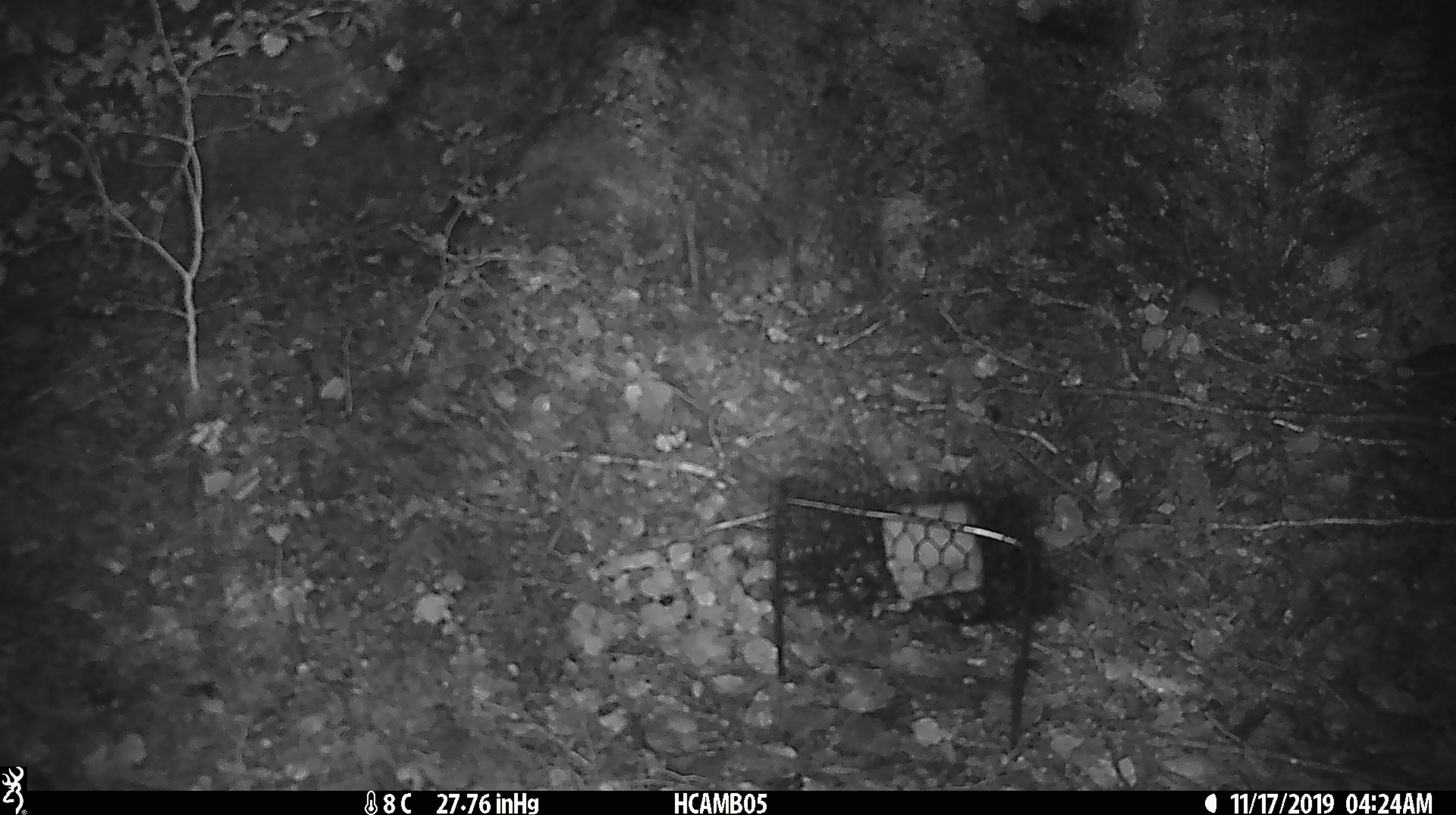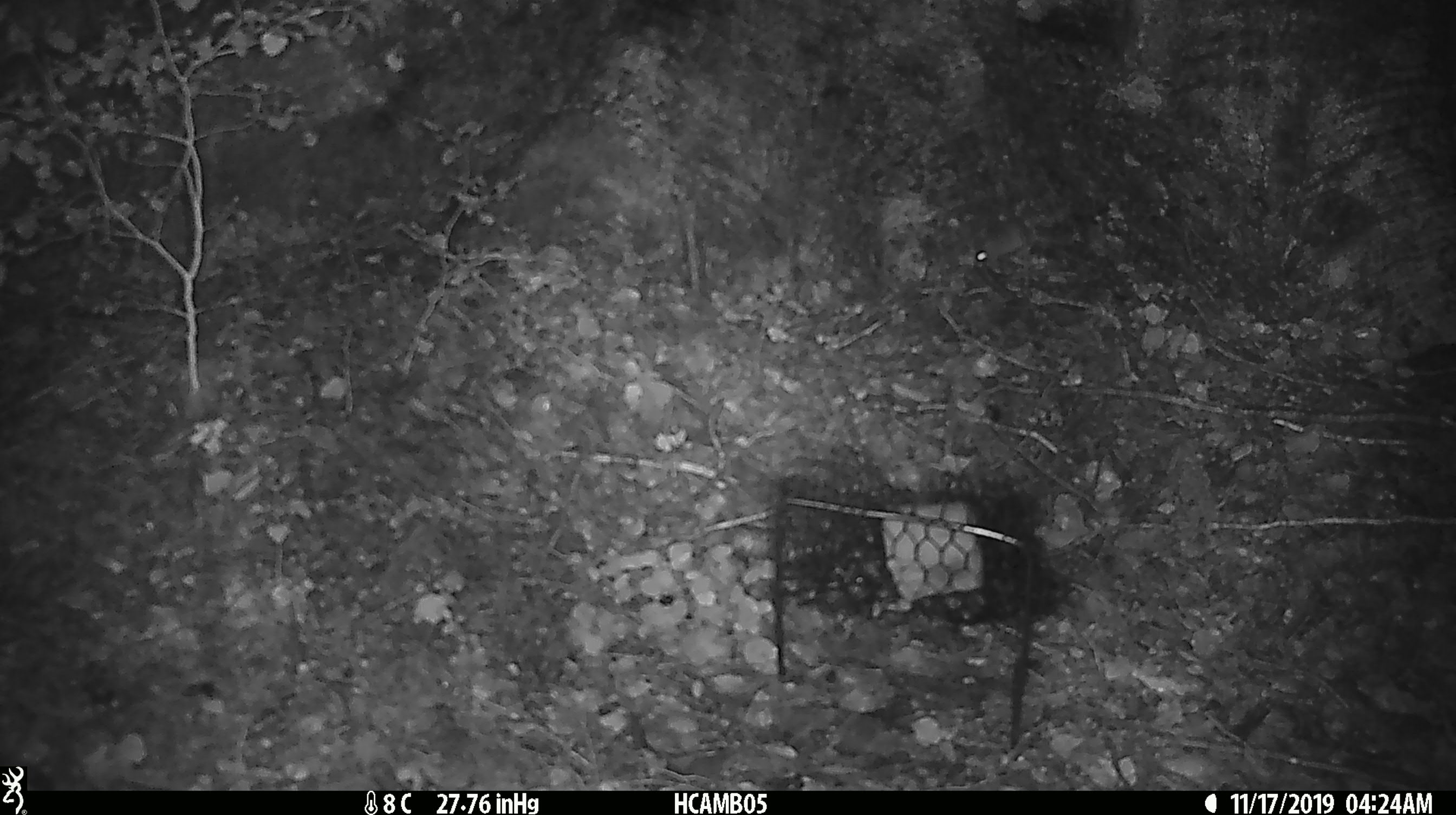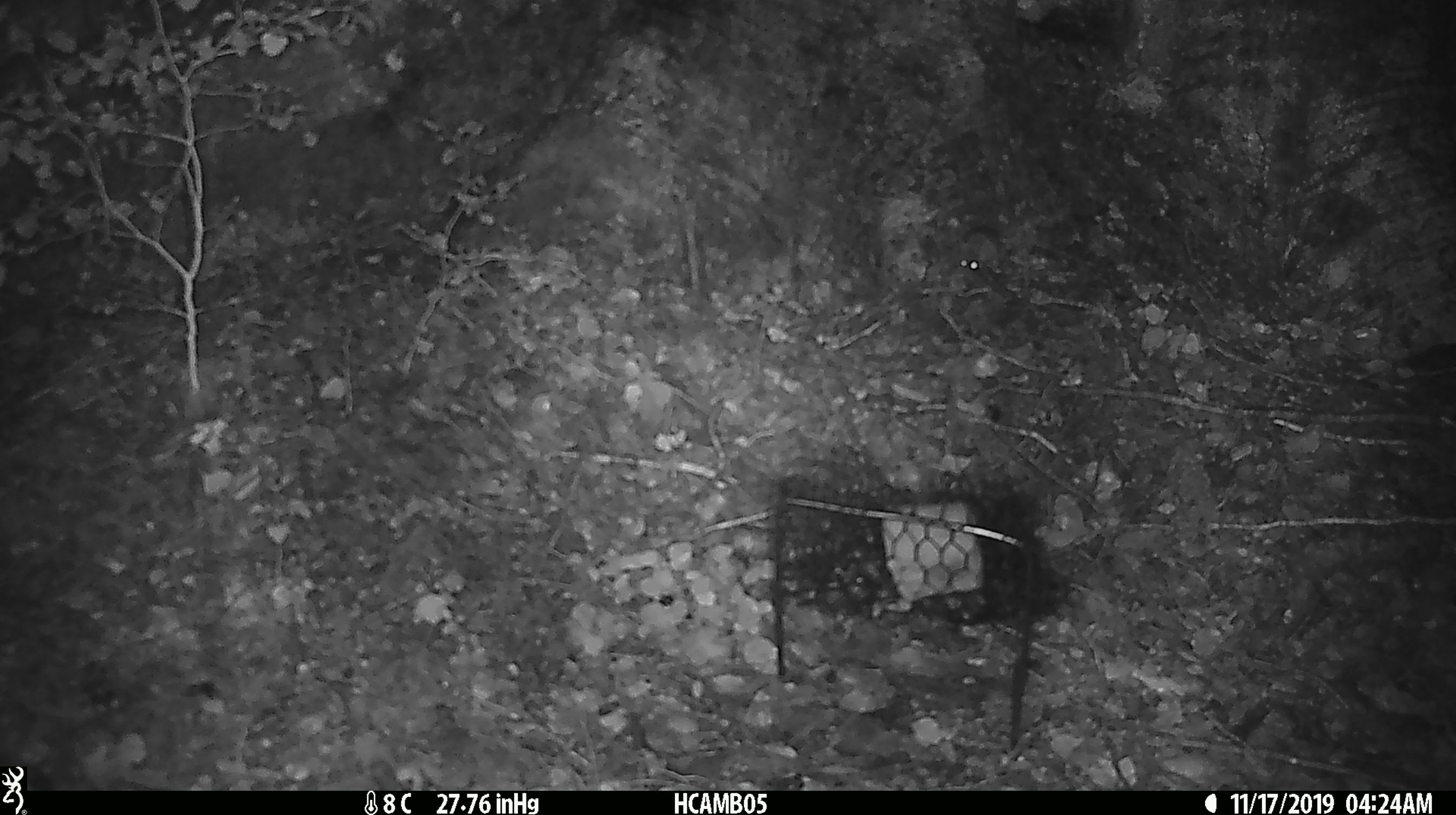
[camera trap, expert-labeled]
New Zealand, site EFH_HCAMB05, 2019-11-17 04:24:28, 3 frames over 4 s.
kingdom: Animalia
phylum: Chordata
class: Mammalia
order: Rodentia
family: Muridae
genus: Mus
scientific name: Mus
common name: mouse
Mouse (Mus).